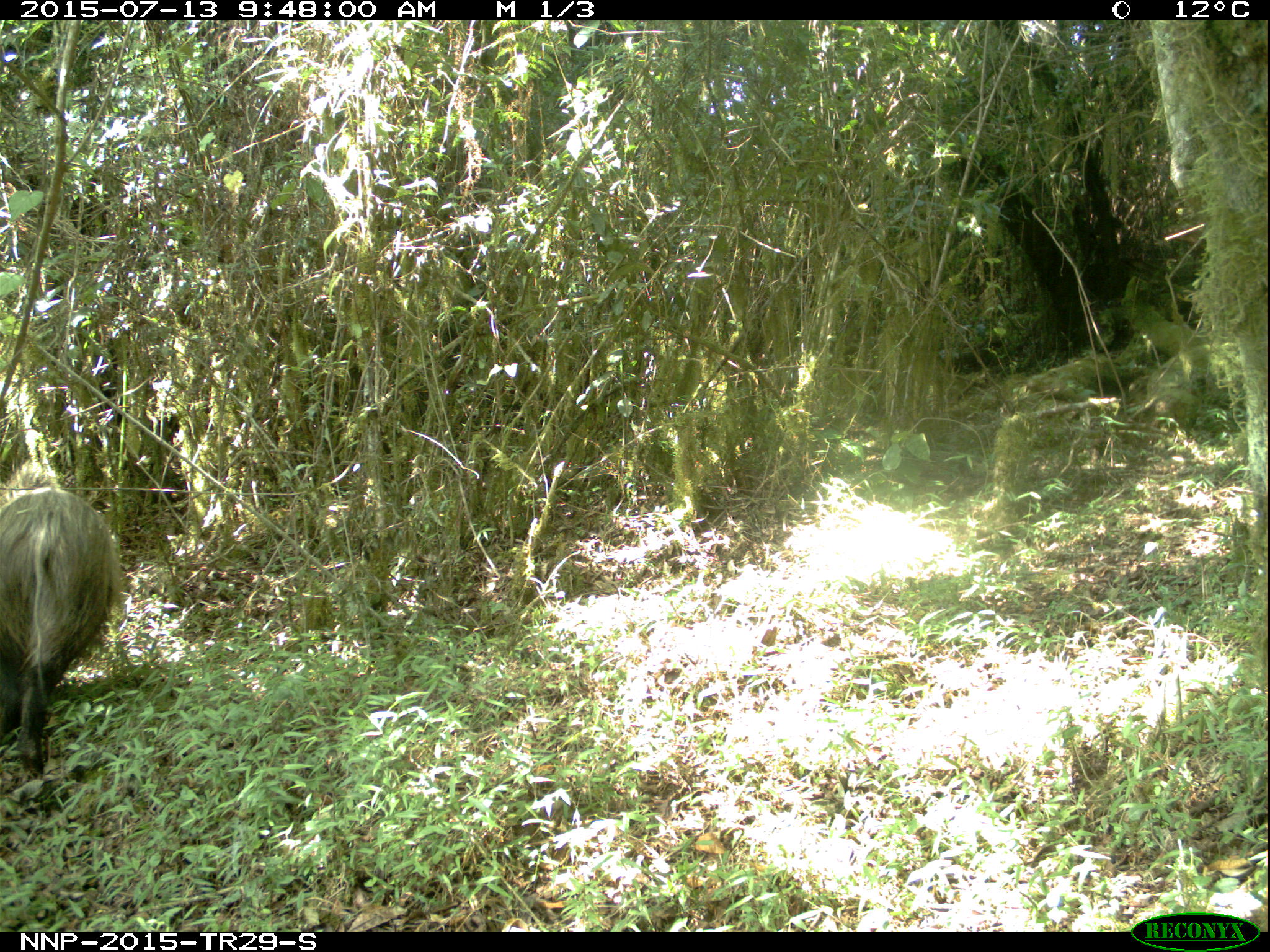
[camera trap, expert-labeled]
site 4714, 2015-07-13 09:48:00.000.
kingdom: Animalia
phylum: Chordata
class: Mammalia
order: Artiodactyla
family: Suidae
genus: Potamochoerus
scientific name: Potamochoerus larvatus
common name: bushpig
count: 1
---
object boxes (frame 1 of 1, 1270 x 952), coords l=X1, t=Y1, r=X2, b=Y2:
potamochoerus larvatus: l=0, t=461, r=123, b=772